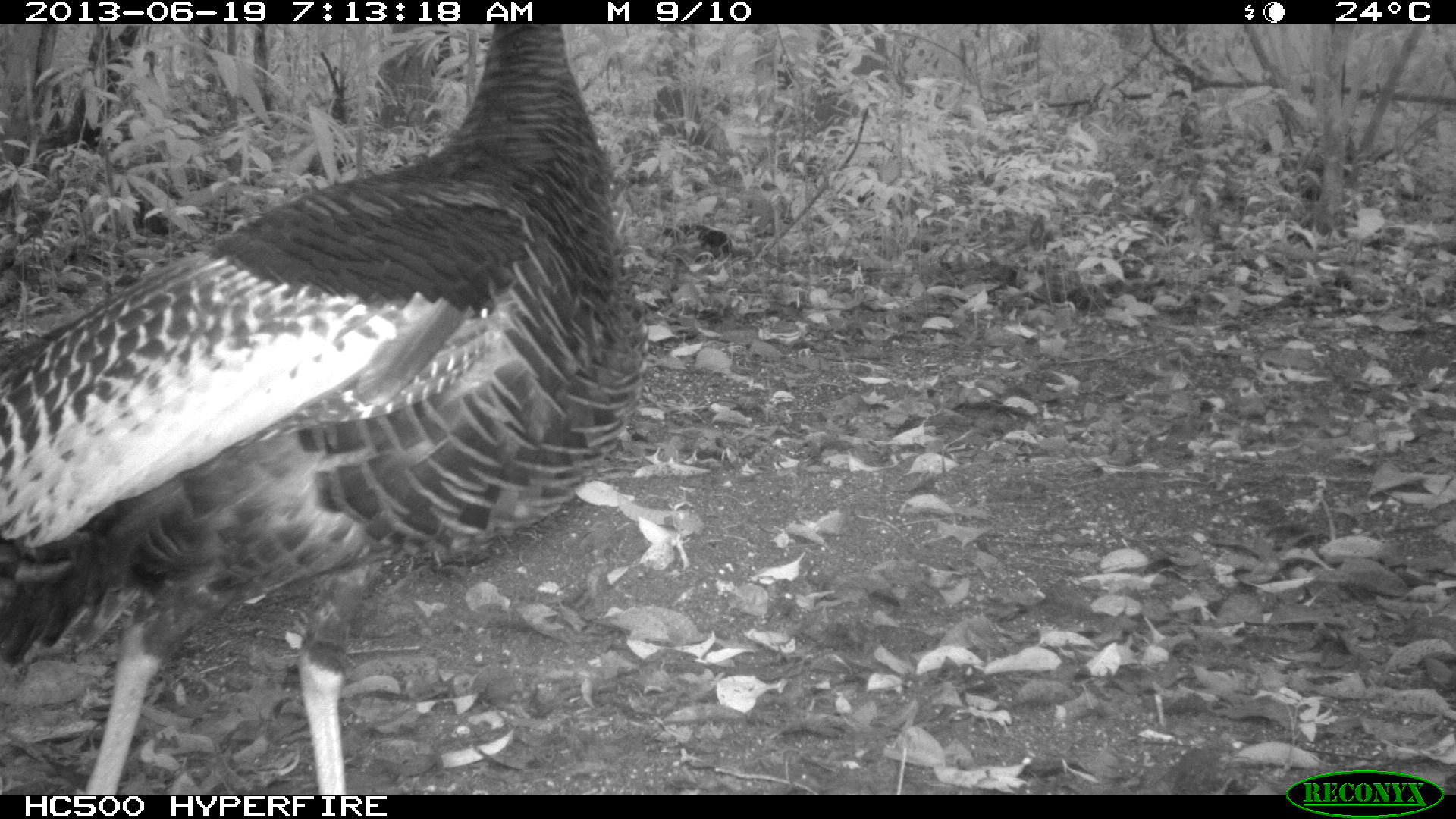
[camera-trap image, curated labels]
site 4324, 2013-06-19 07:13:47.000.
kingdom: Animalia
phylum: Chordata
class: Aves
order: Galliformes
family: Phasianidae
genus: Meleagris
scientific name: Meleagris ocellata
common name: ocellated turkey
Meleagris ocellata (ocellated turkey), count 1, sex female.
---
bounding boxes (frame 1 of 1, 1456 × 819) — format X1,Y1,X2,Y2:
meleagris ocellata: 0,25,640,794